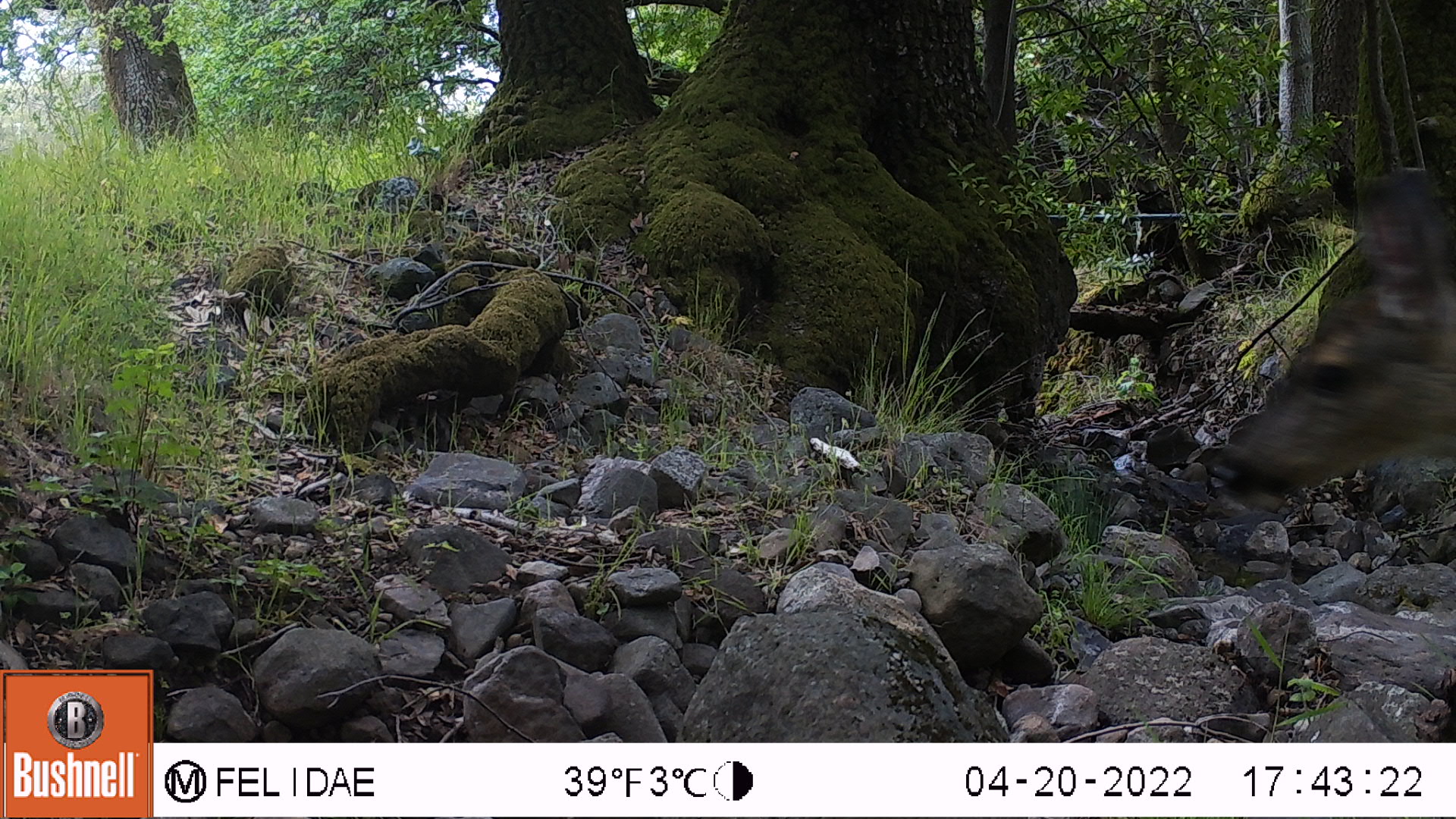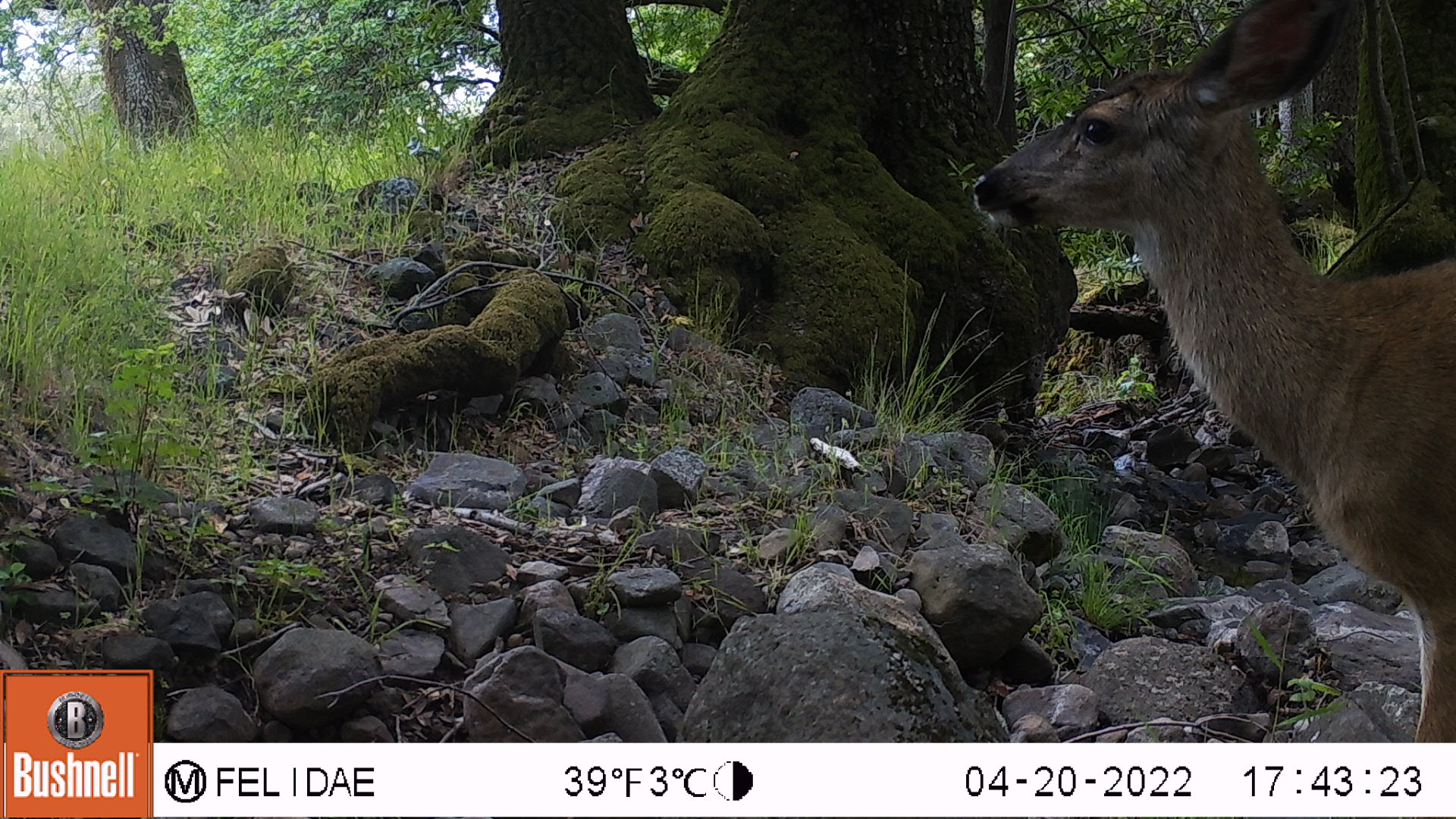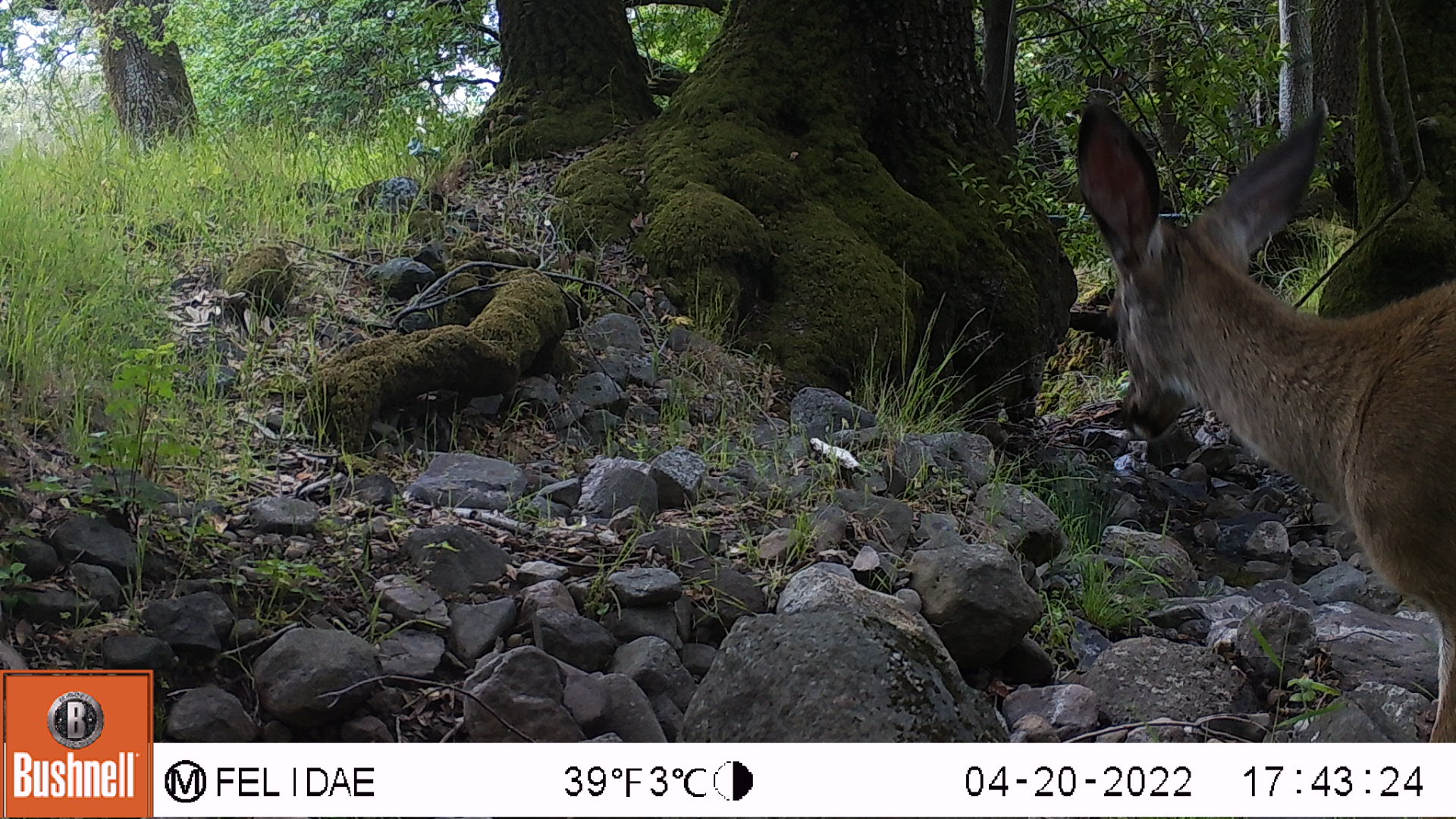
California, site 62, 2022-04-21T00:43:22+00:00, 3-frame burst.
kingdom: Animalia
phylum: Chordata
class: Mammalia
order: Artiodactyla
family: Cervidae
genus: Odocoileus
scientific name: Odocoileus hemionus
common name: mule deer